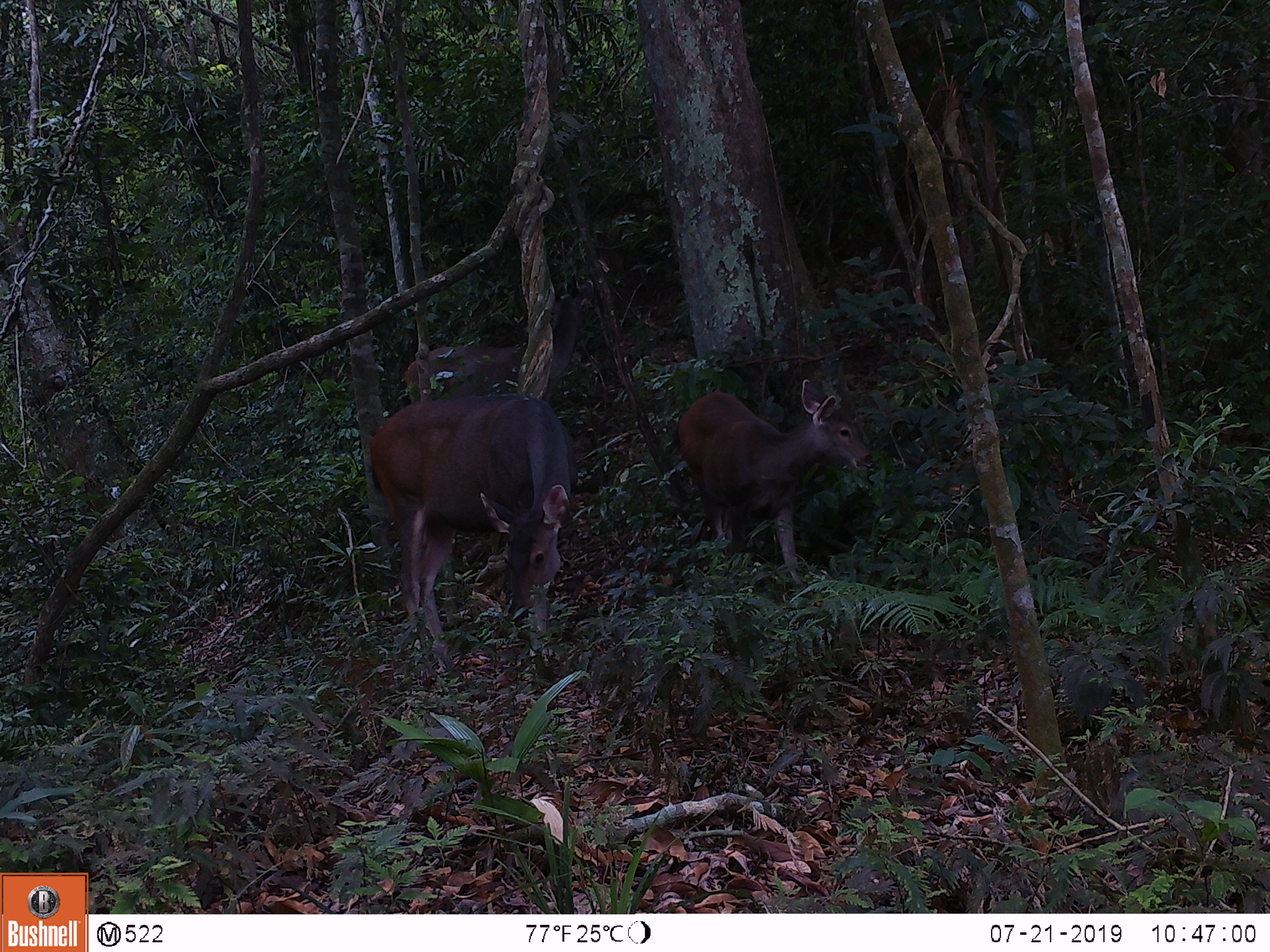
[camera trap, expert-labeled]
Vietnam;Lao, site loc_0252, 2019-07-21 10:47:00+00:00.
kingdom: Animalia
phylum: Chordata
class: Mammalia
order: Artiodactyla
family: Cervidae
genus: Rusa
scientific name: Rusa unicolor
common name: sambar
Sambar (Rusa unicolor). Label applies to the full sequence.